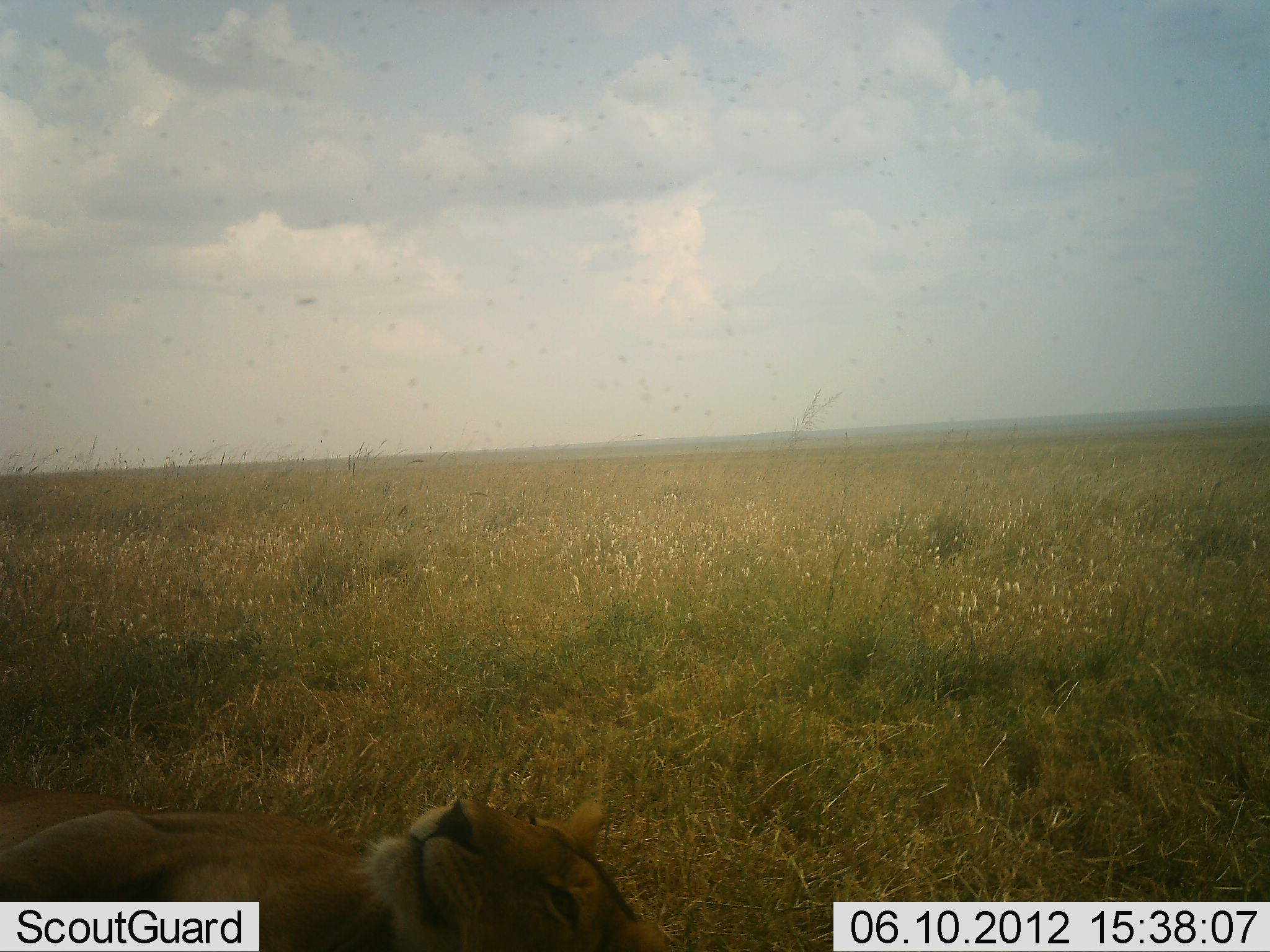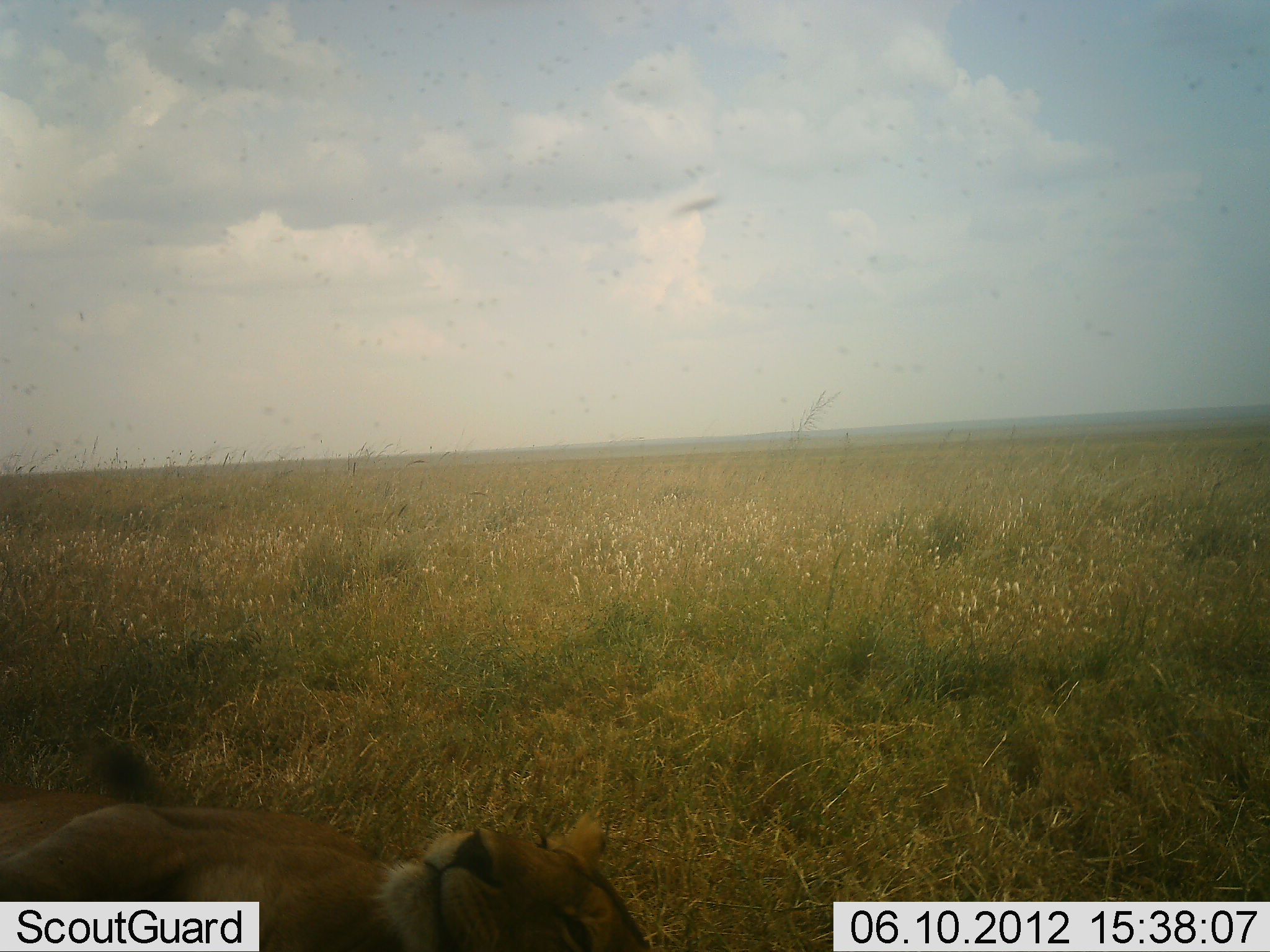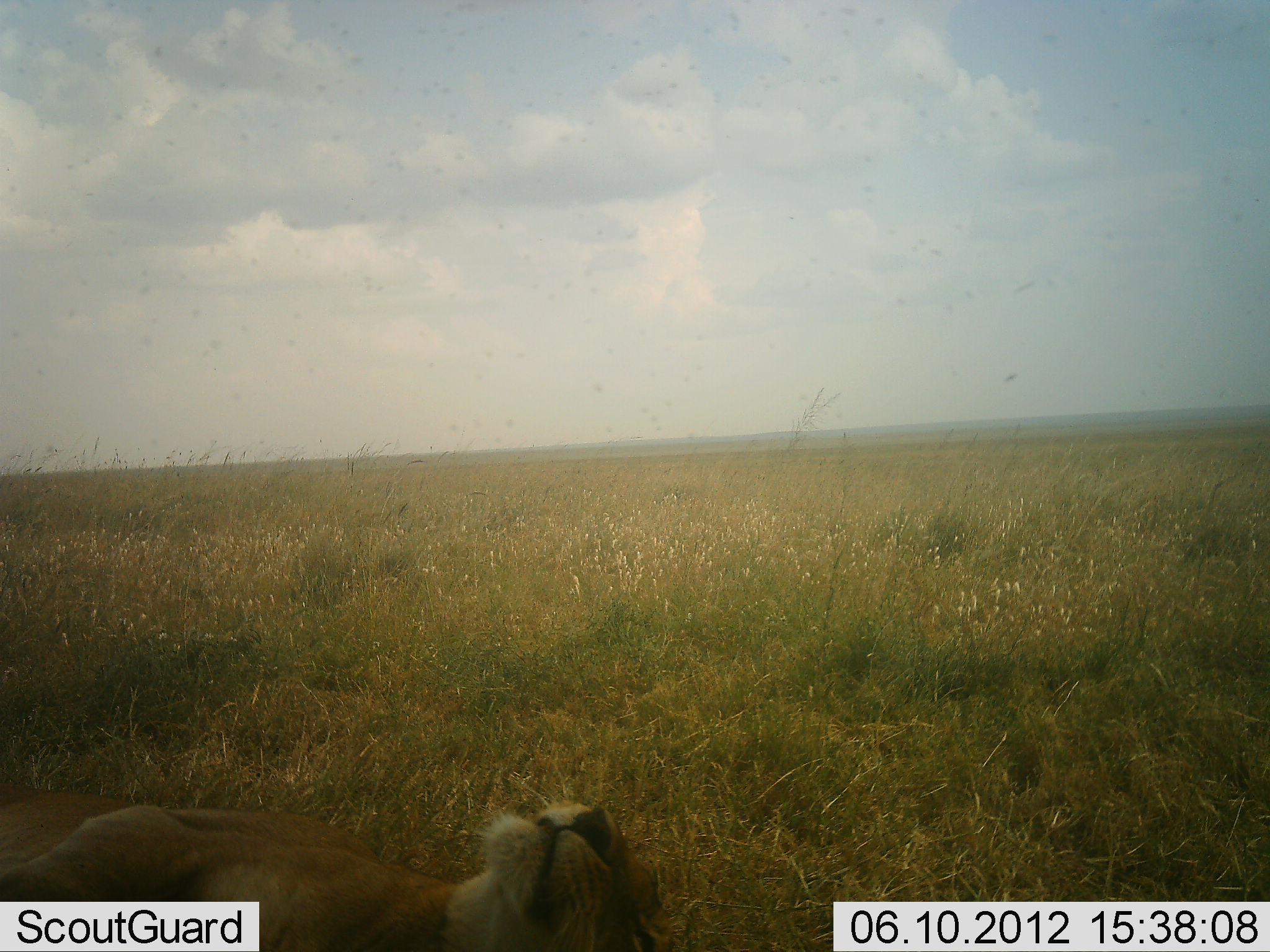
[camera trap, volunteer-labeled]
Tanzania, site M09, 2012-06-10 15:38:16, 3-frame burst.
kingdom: Animalia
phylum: Chordata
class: Mammalia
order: Carnivora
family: Felidae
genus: Panthera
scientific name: Panthera leo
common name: lion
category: lionfemale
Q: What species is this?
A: Lionfemale (lion) (Panthera leo).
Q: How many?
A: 1.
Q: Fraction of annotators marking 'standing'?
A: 0%.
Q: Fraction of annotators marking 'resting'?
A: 91%.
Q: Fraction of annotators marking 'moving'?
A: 0%.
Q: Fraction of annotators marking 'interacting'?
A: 0%.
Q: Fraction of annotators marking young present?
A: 0%.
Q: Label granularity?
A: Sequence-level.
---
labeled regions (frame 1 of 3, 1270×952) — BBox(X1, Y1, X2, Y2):
animal: BBox(0, 791, 680, 952)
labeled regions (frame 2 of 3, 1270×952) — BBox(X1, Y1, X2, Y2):
animal: BBox(0, 783, 652, 952)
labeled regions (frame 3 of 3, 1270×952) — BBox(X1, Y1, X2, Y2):
animal: BBox(0, 791, 679, 952)